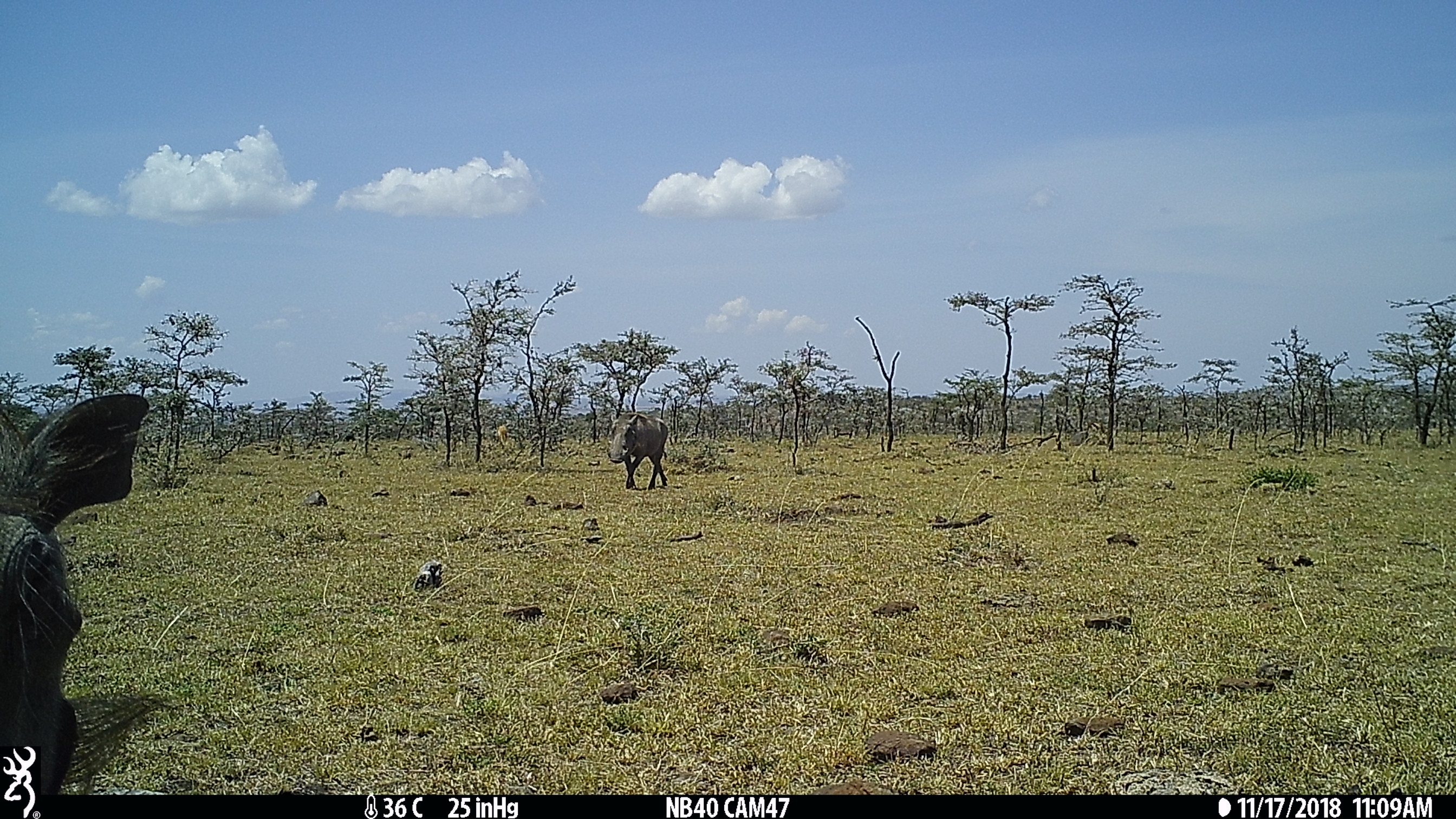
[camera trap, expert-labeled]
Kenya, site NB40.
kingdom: Animalia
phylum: Chordata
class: Mammalia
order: Artiodactyla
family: Suidae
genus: Phacochoerus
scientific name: Phacochoerus africanus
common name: common warthog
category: warthog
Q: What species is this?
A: Warthog (common warthog) (Phacochoerus africanus).